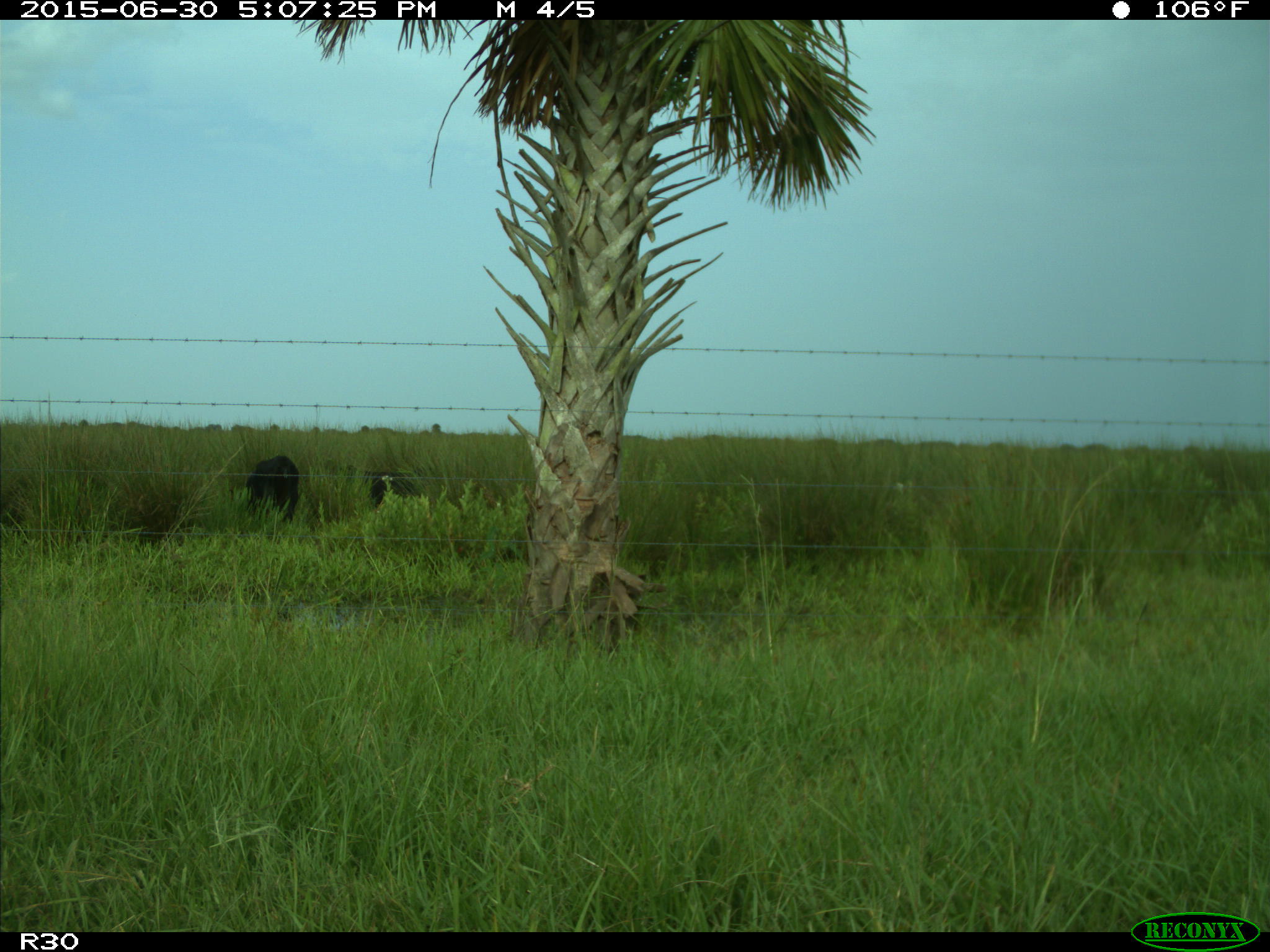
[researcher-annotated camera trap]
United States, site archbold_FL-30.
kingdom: Animalia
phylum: Chordata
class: Mammalia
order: Artiodactyla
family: Bovidae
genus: Bos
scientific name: Bos taurus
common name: domestic cow